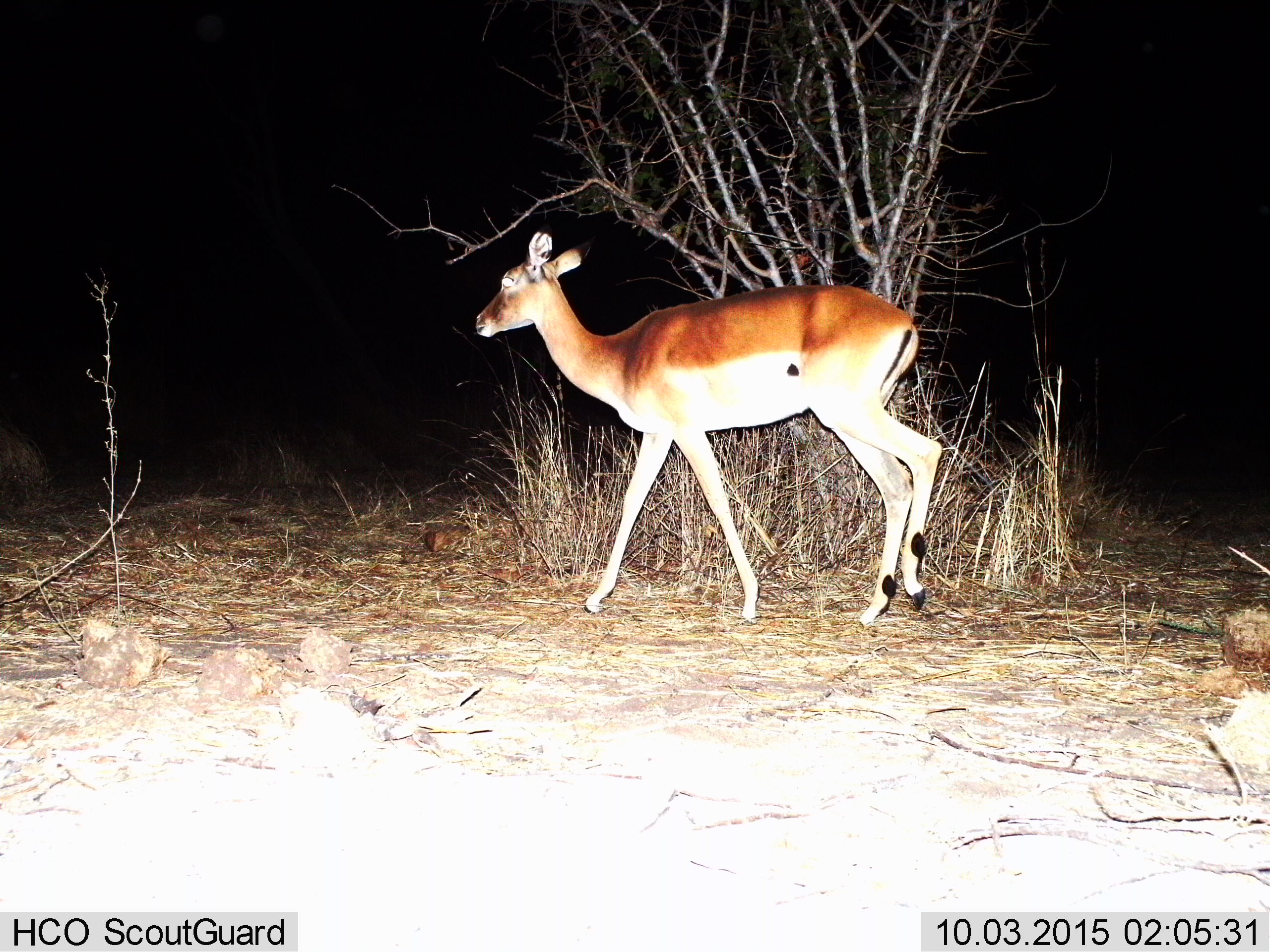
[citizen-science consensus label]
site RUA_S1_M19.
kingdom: Animalia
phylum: Chordata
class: Mammalia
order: Artiodactyla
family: Bovidae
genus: Aepyceros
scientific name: Aepyceros melampus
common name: impala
Impala (Aepyceros melampus), count 1. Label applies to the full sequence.